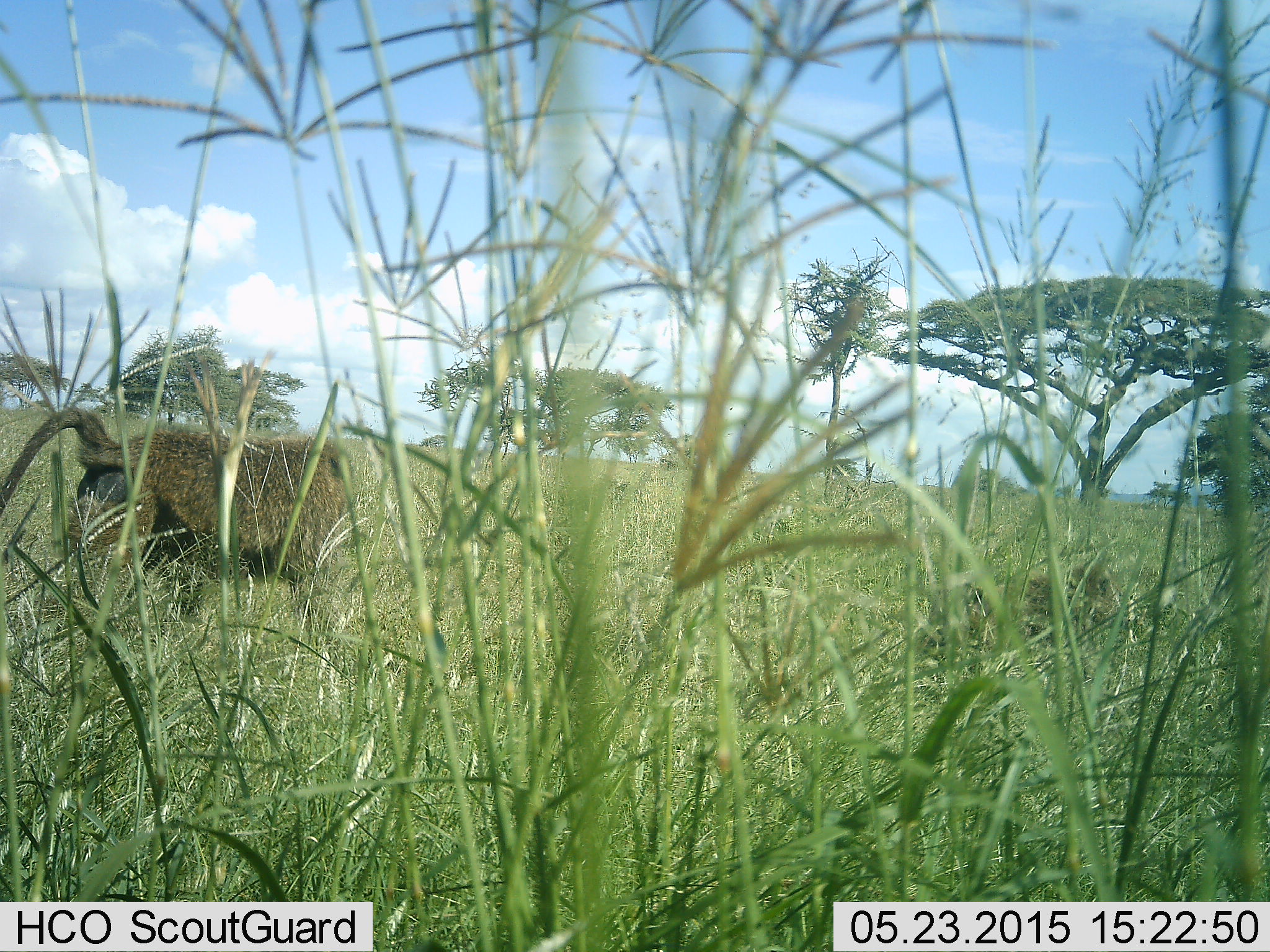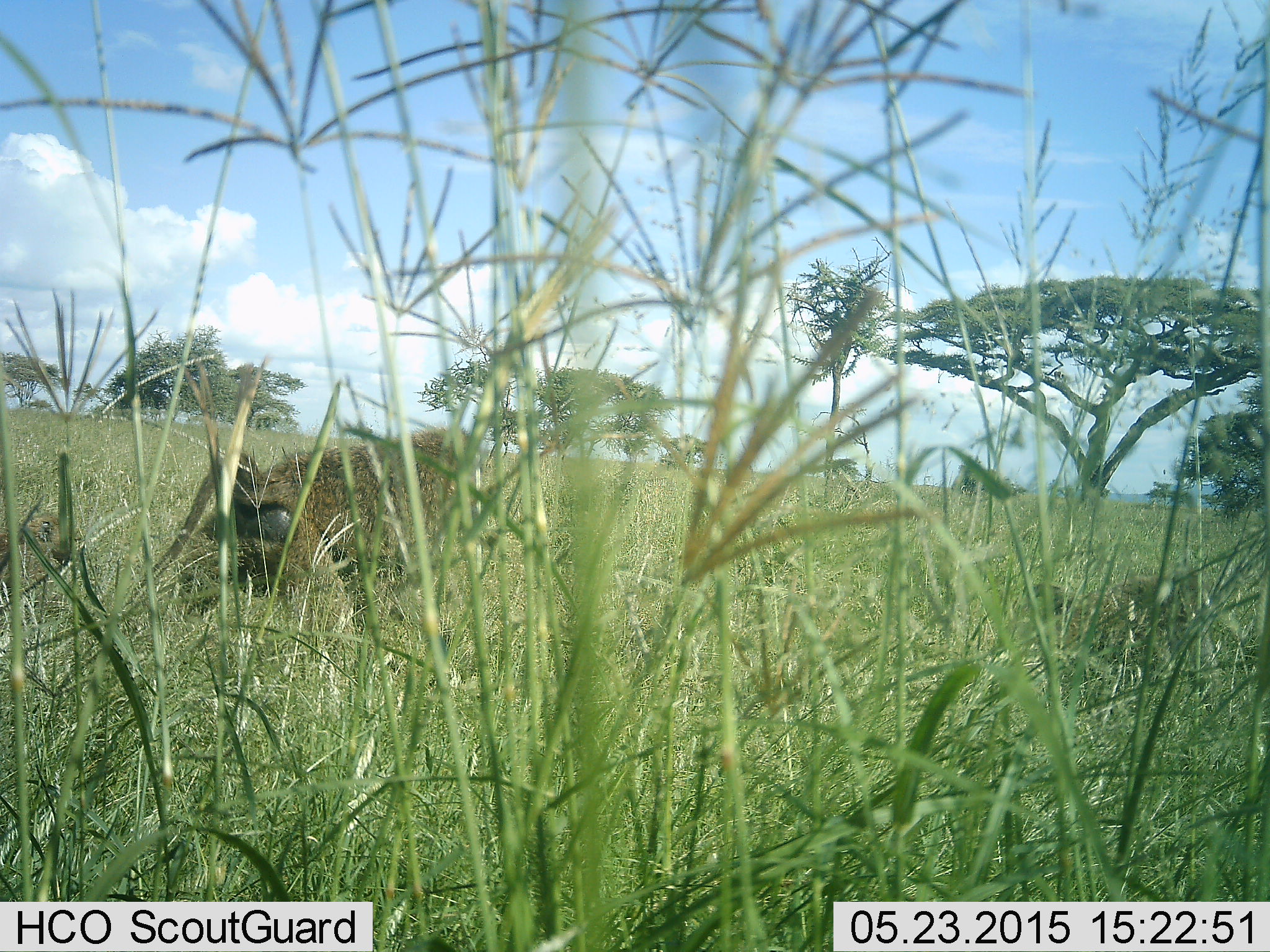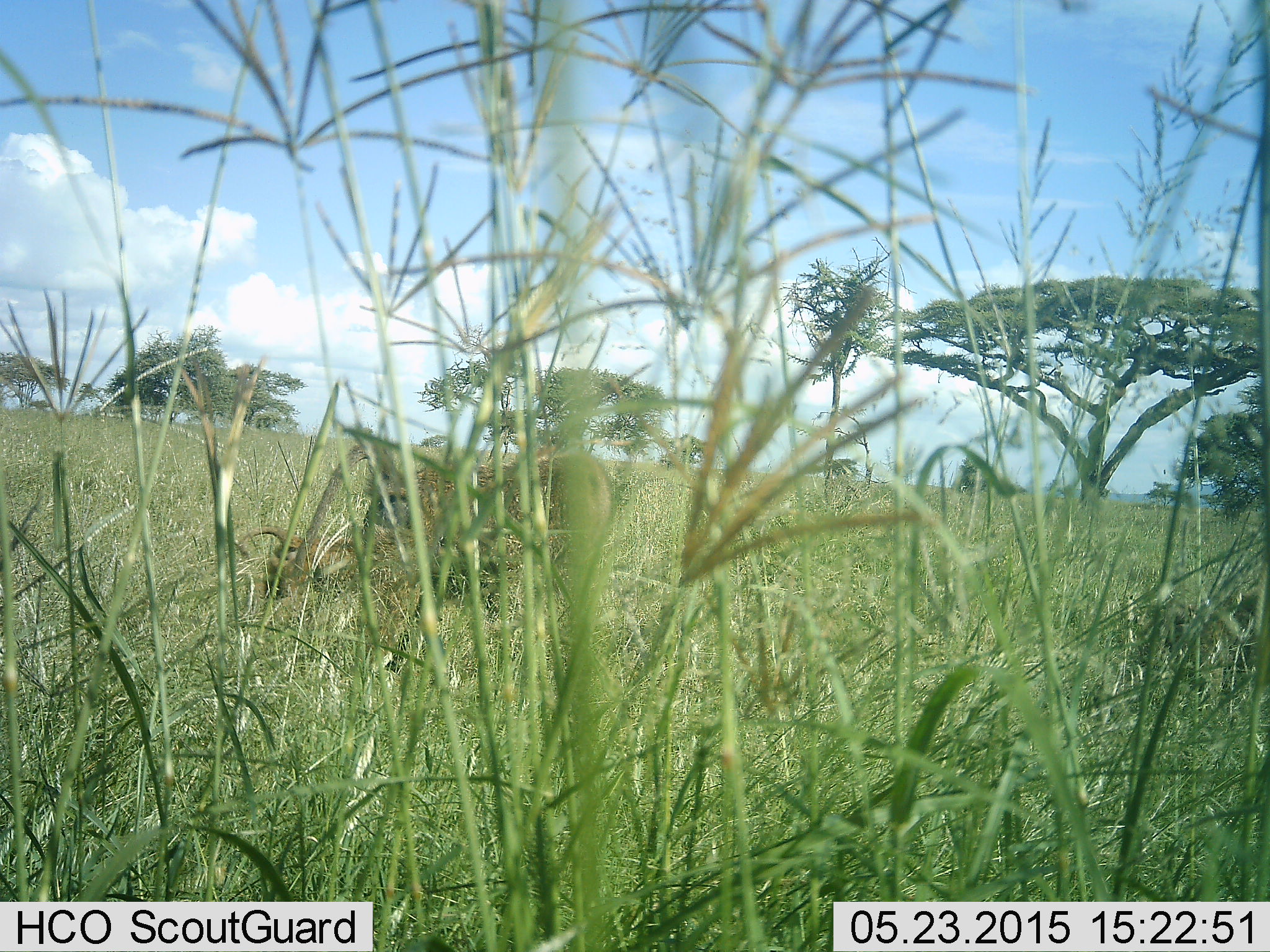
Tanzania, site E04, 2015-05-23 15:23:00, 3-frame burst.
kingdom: Animalia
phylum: Chordata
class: Mammalia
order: Primates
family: Cercopithecidae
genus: Papio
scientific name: Papio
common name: baboon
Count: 1.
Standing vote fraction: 0%.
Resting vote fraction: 0%.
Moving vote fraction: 100%.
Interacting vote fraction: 0%.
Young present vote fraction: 10%.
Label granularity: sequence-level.